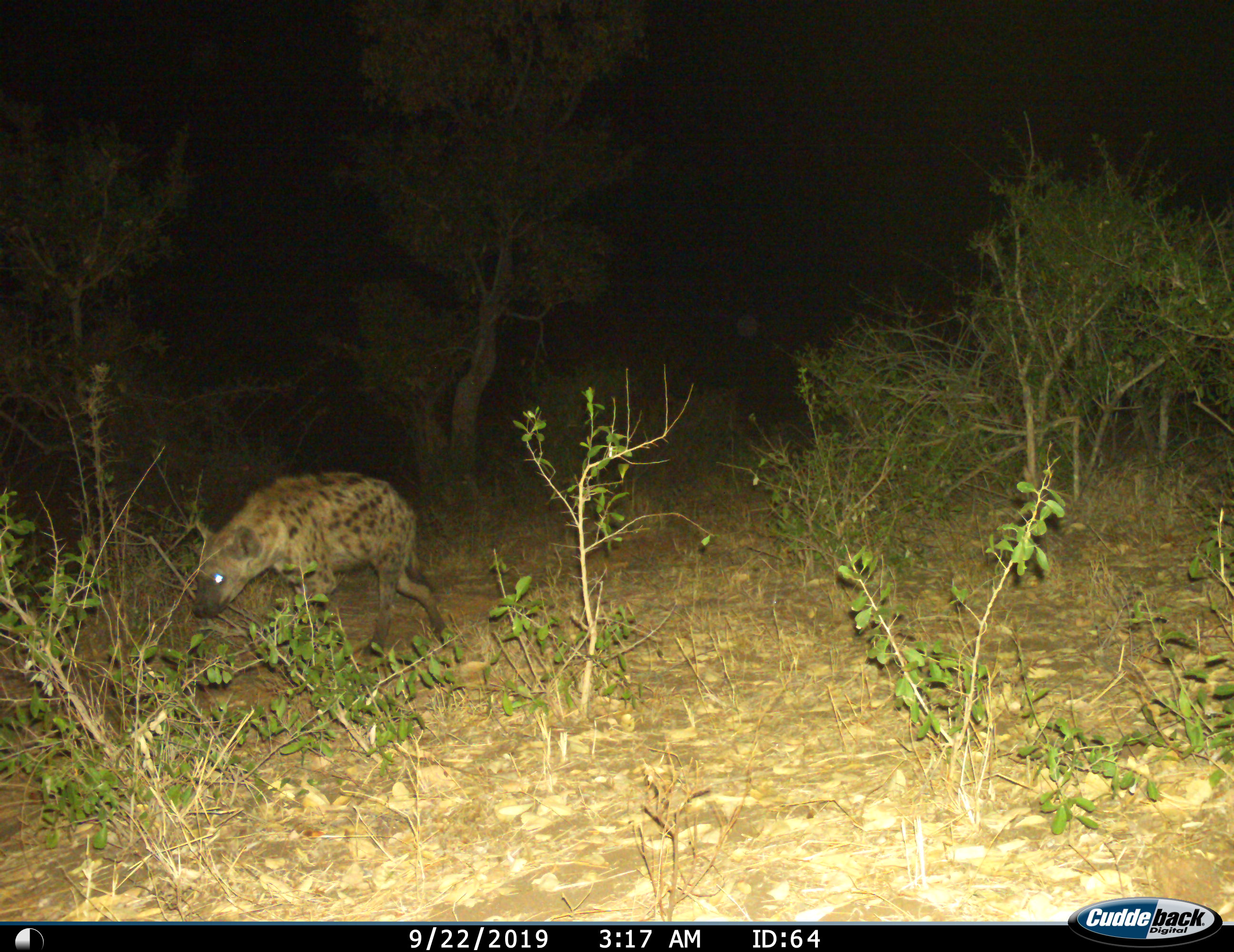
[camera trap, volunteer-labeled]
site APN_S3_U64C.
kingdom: Animalia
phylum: Chordata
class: Mammalia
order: Carnivora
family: Hyaenidae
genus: Crocuta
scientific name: Crocuta crocuta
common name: spotted hyena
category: hyenaspotted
Hyenaspotted (spotted hyena) (Crocuta crocuta), count 1. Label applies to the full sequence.